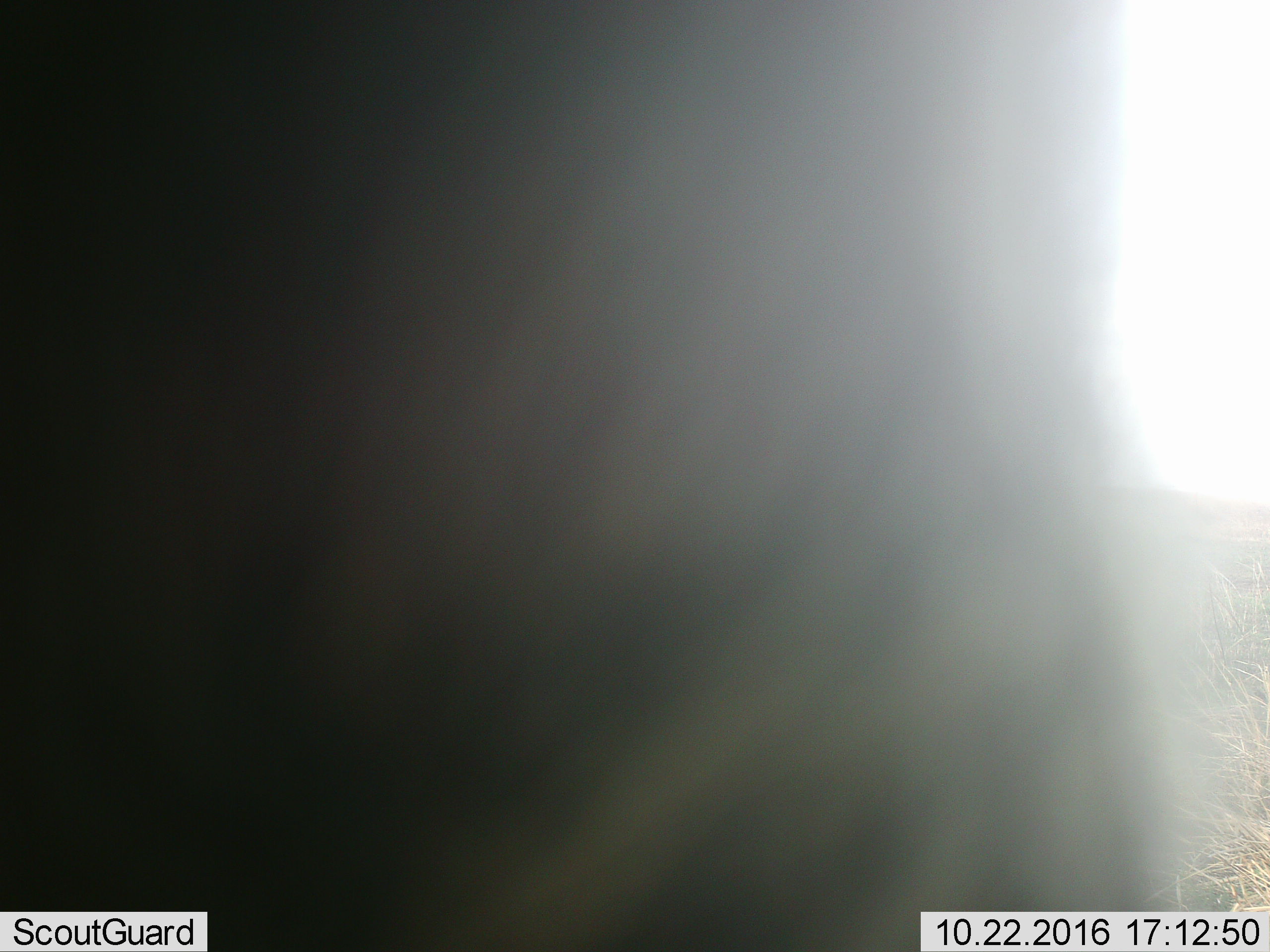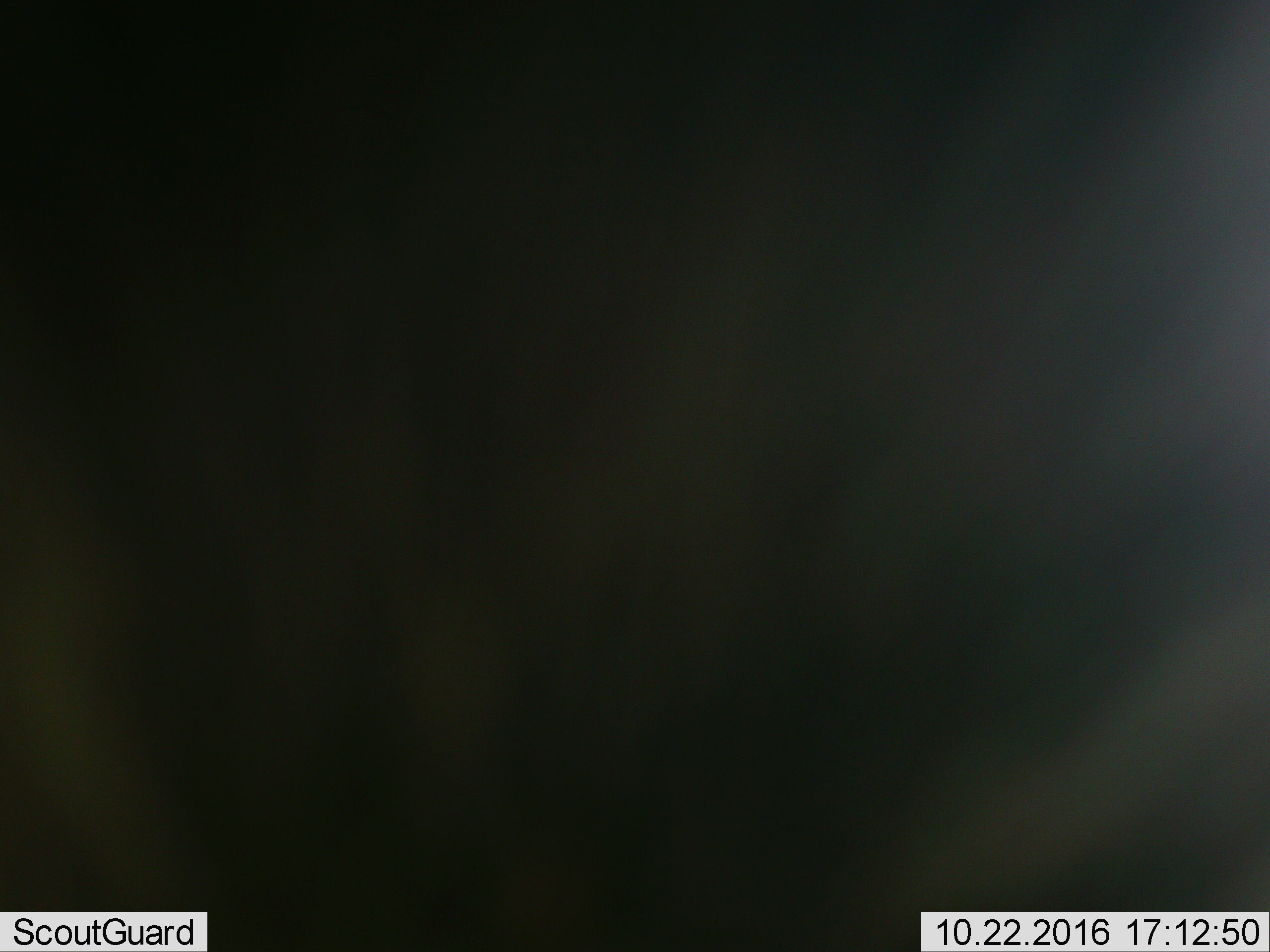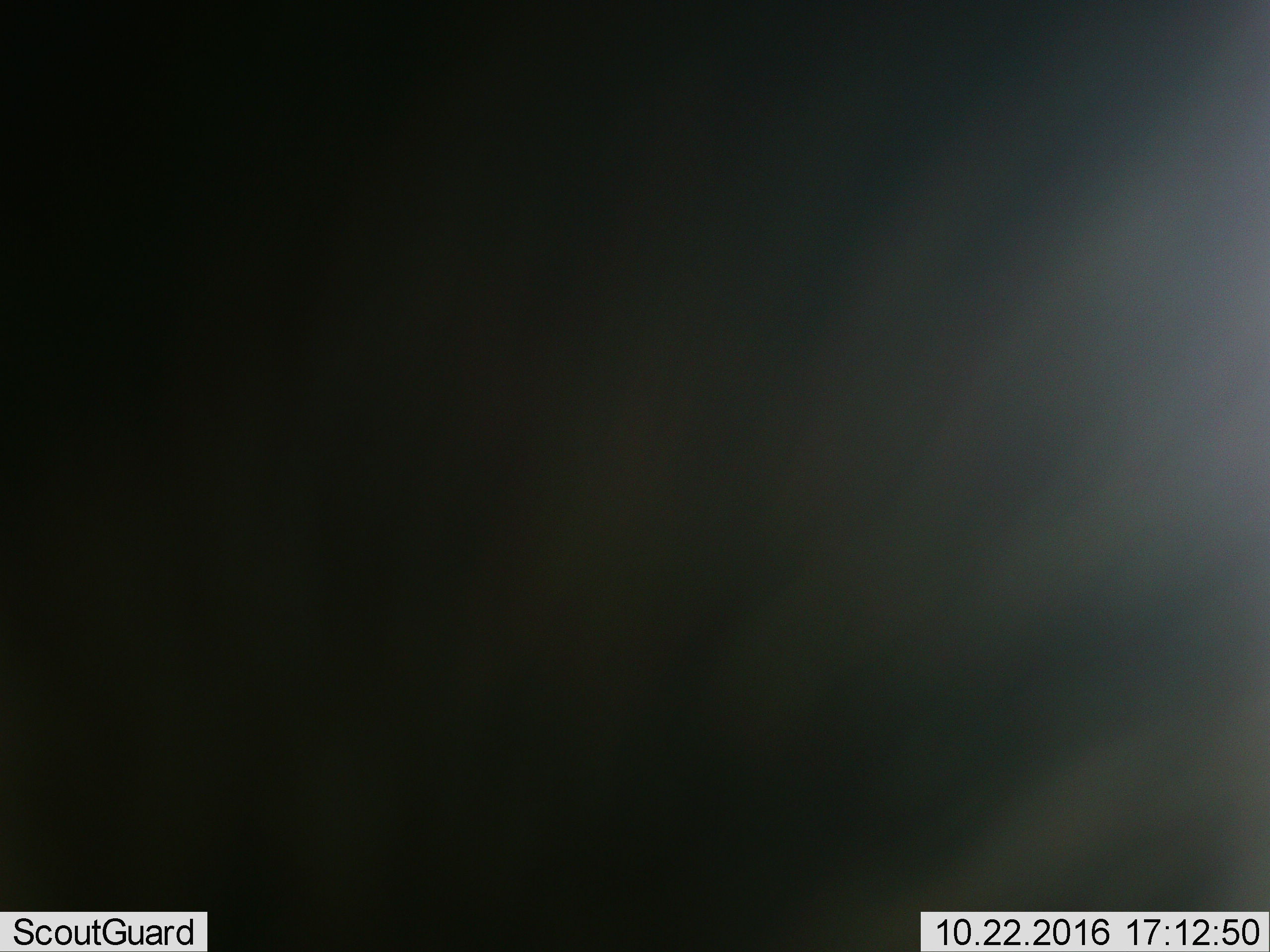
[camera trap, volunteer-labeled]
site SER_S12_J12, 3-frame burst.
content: unidentified animal